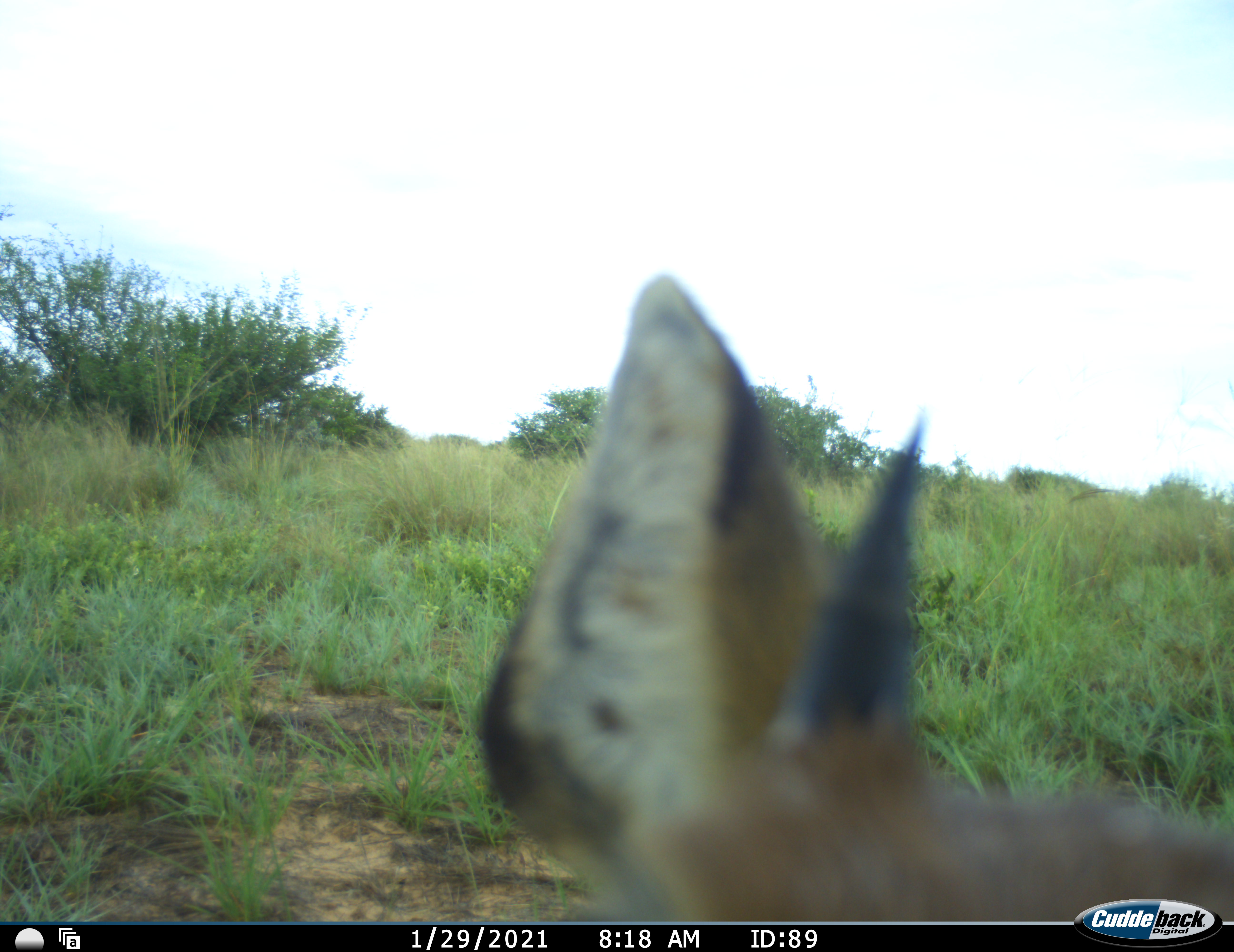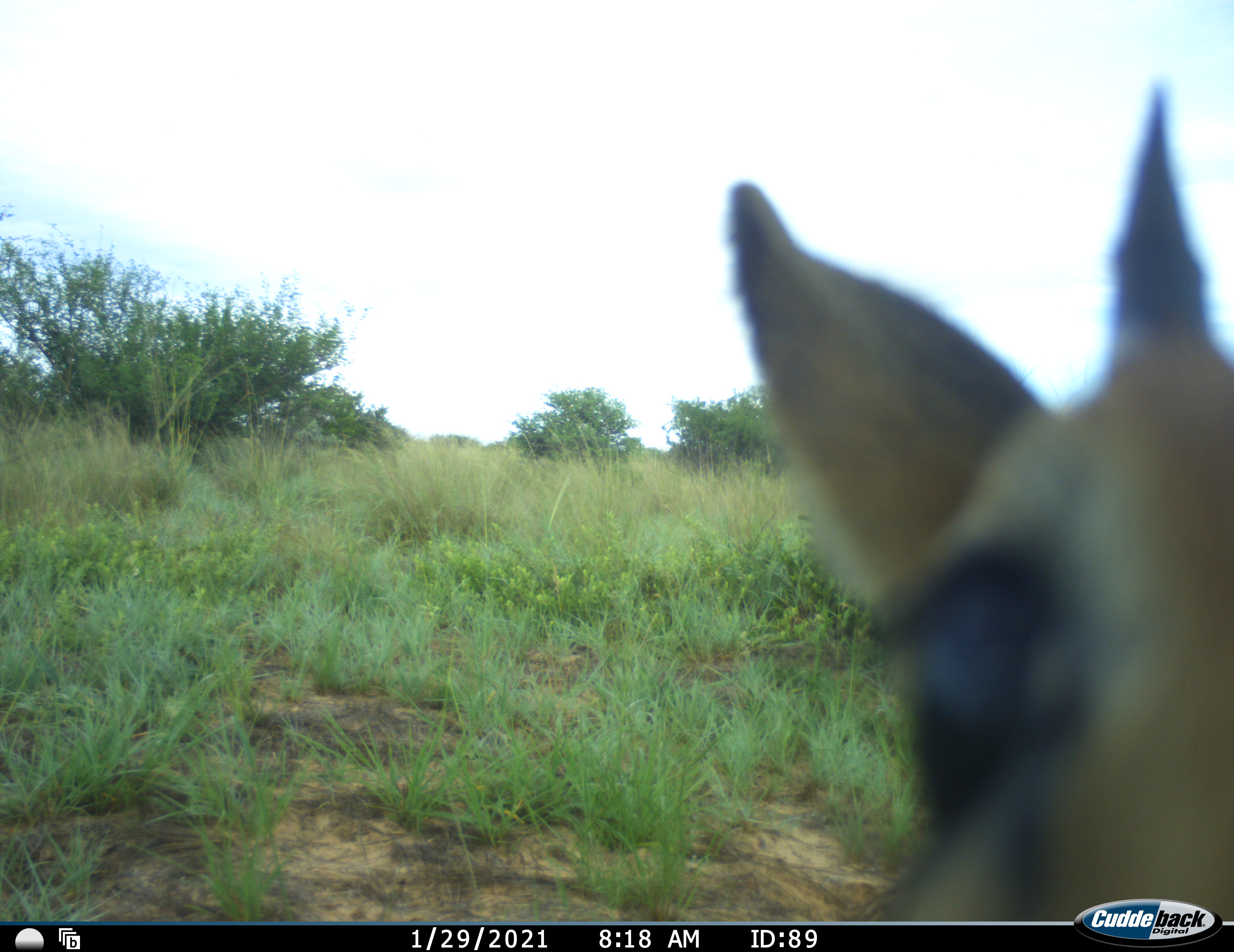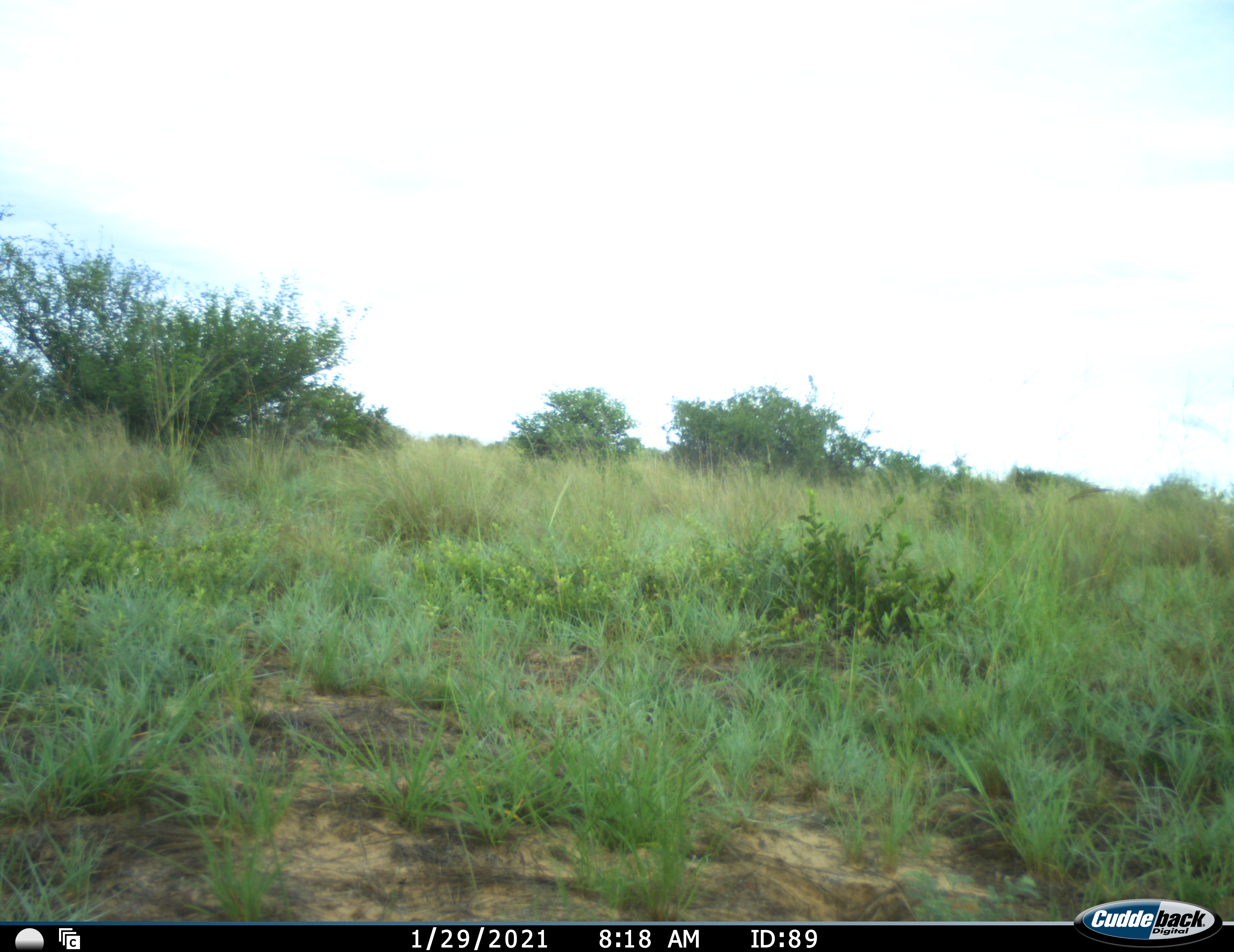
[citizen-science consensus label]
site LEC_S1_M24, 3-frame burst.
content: unidentified animal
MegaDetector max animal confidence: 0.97